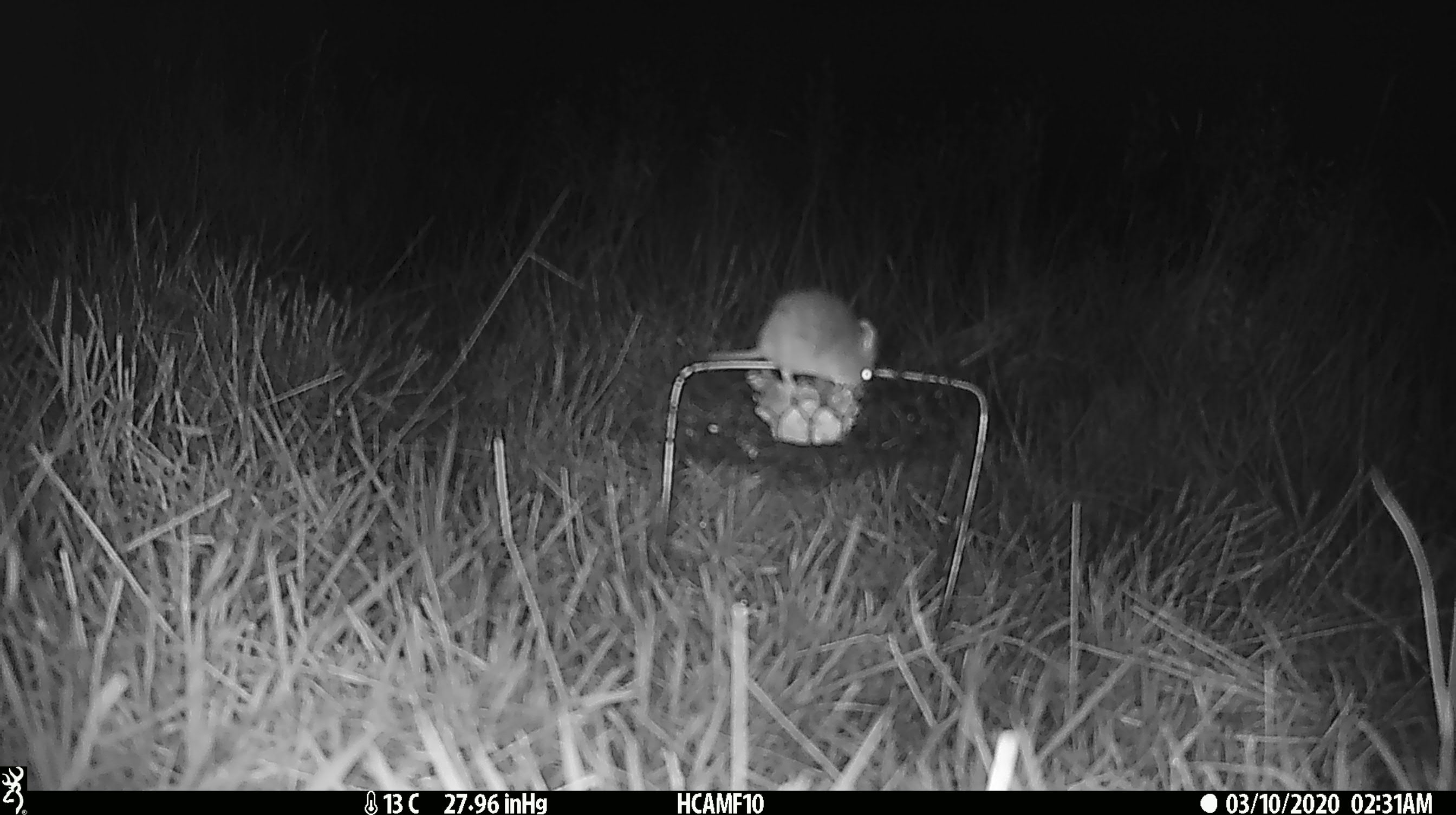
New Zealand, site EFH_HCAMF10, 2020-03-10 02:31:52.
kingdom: Animalia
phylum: Chordata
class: Mammalia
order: Rodentia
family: Muridae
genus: Mus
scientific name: Mus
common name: mouse